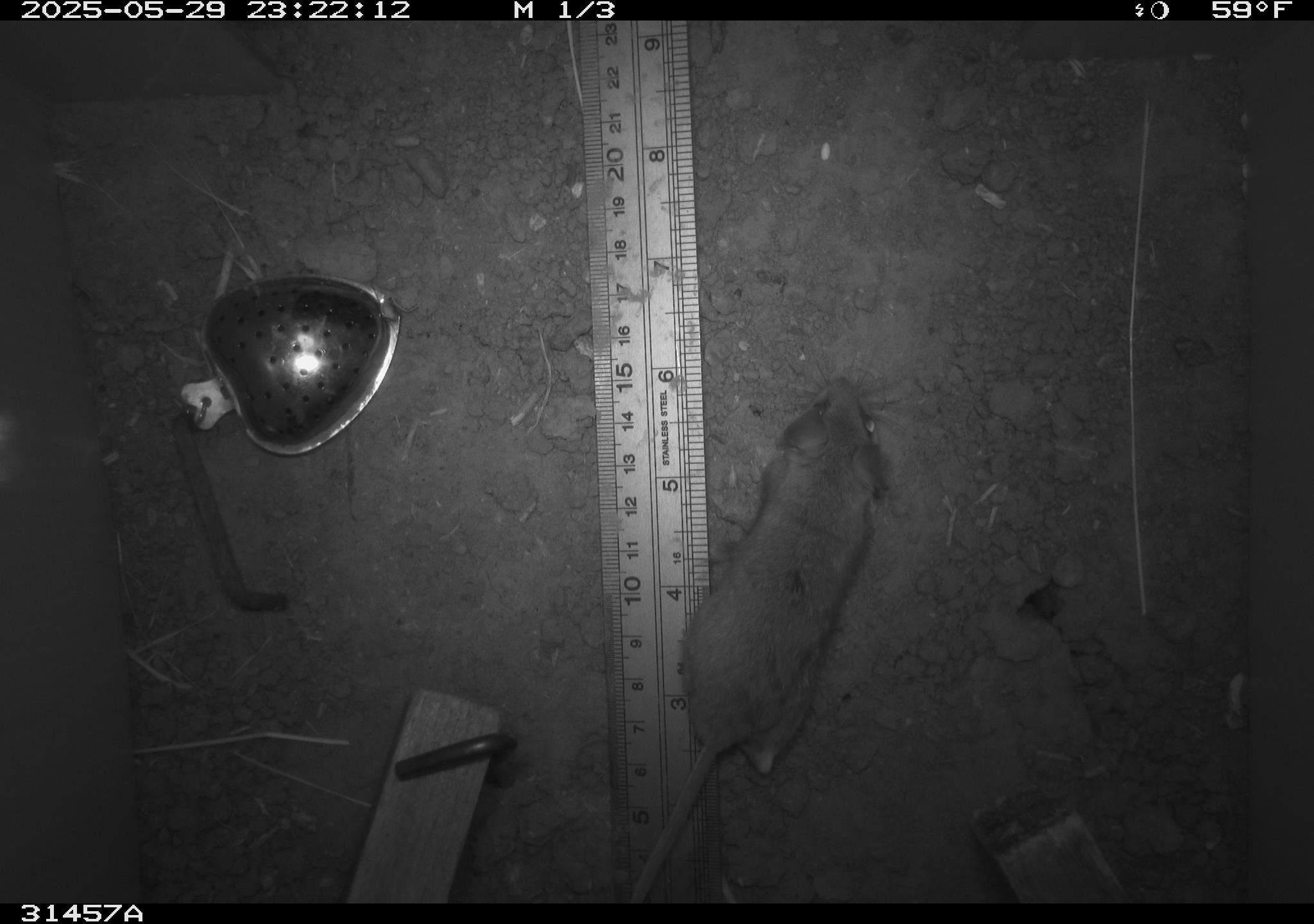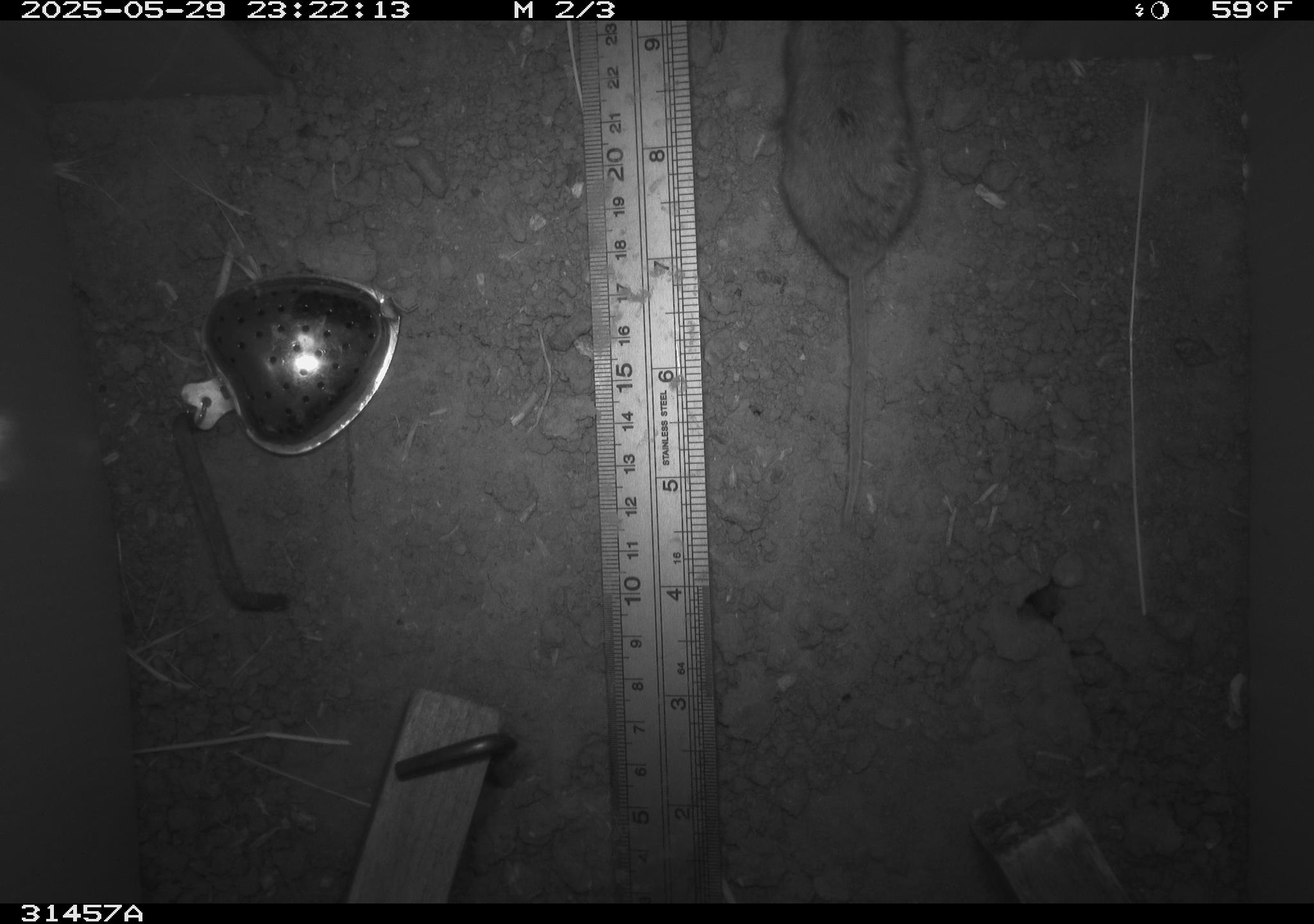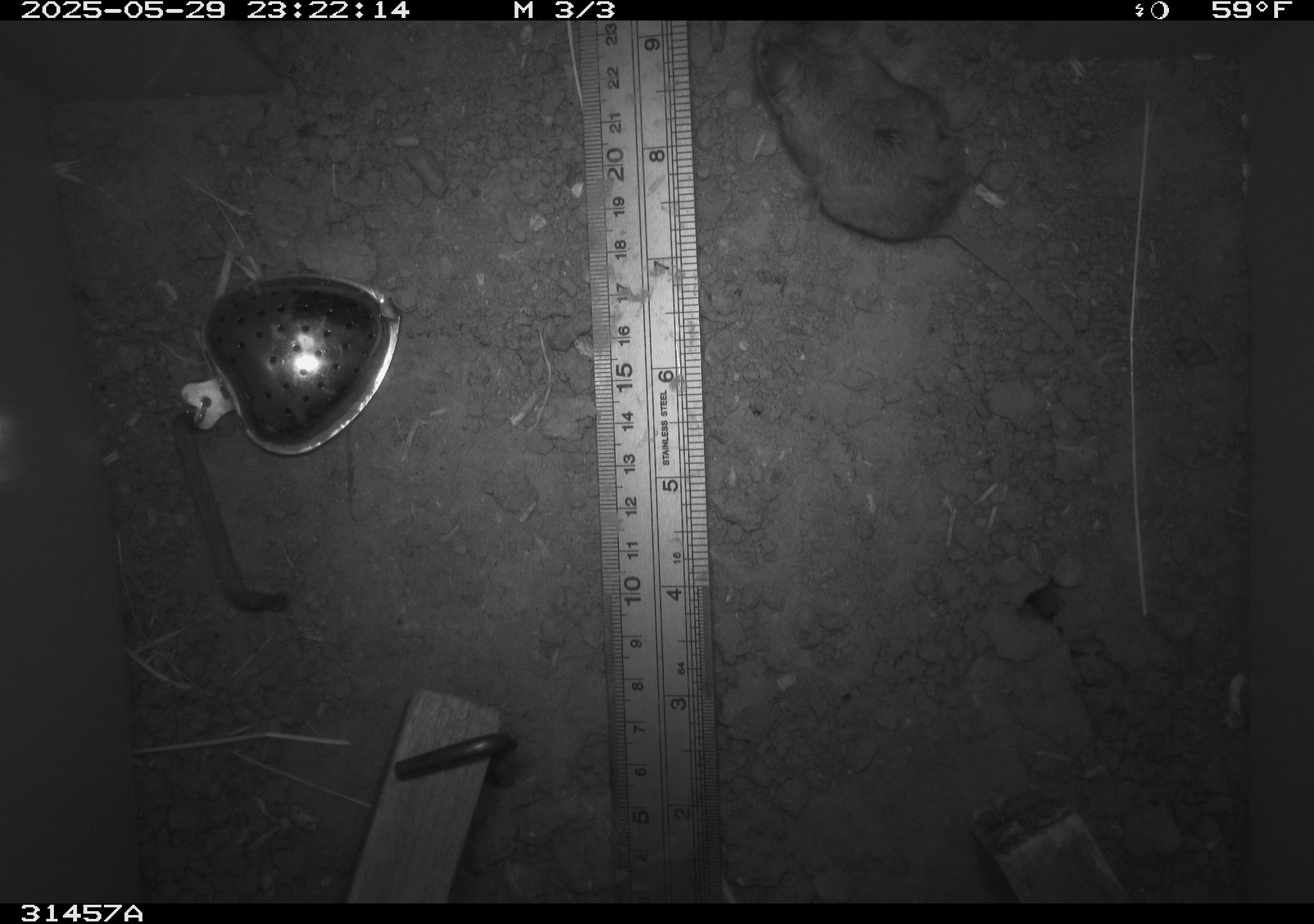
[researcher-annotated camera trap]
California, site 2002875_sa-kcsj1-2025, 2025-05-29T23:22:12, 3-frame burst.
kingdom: Animalia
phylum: Chordata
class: Mammalia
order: Rodentia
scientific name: Rodentia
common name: rodent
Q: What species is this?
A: Rodent (Rodentia).